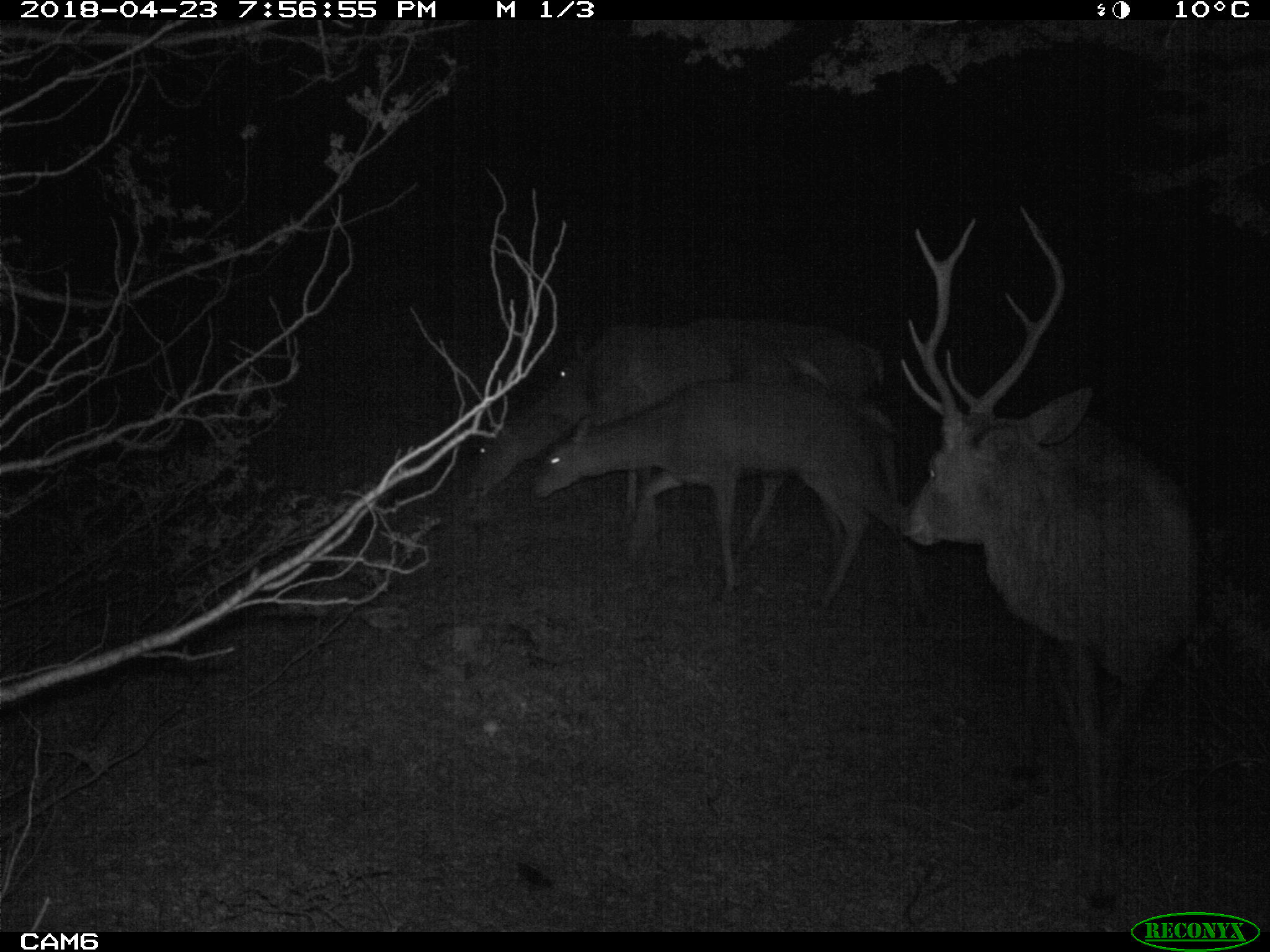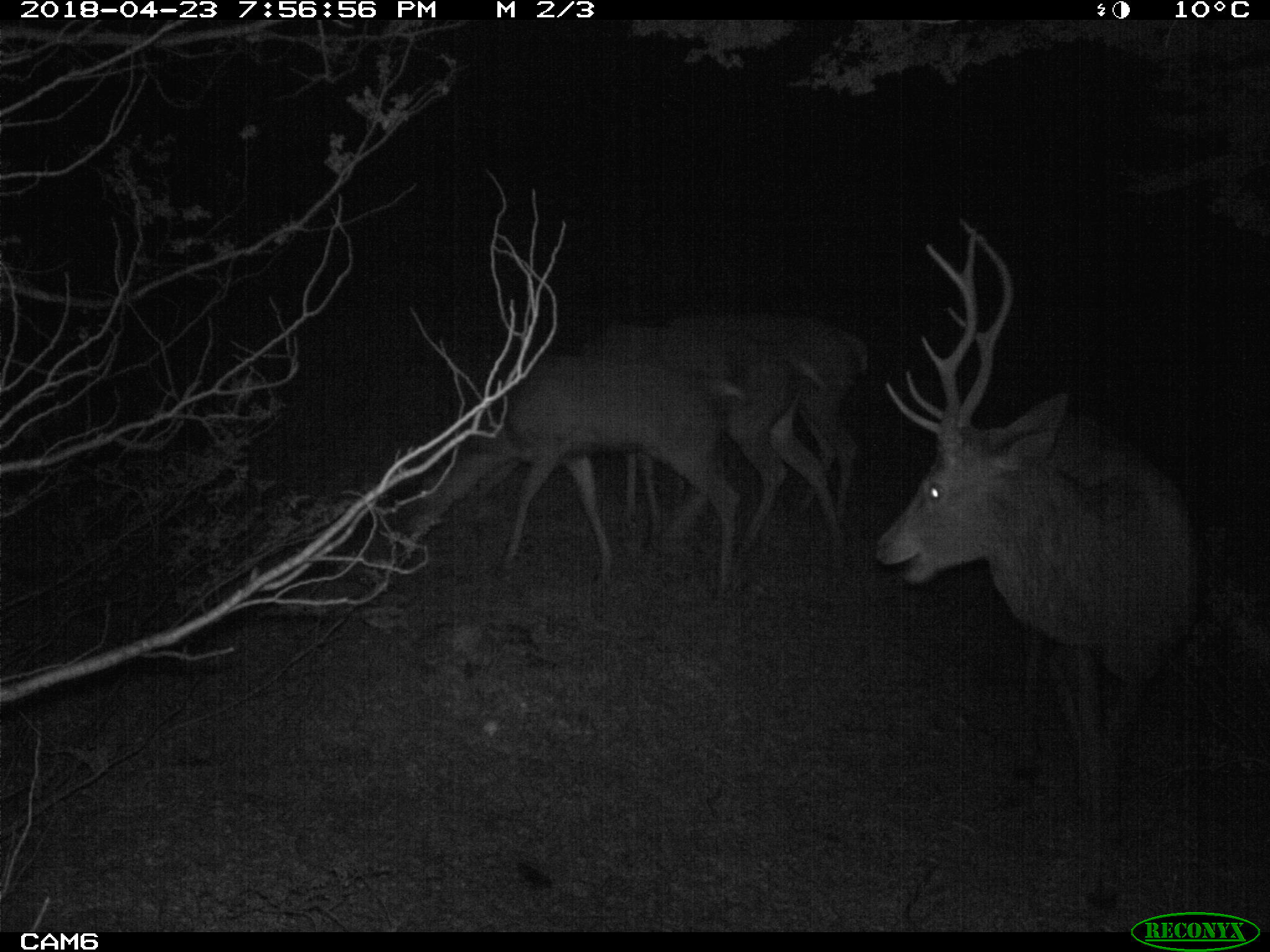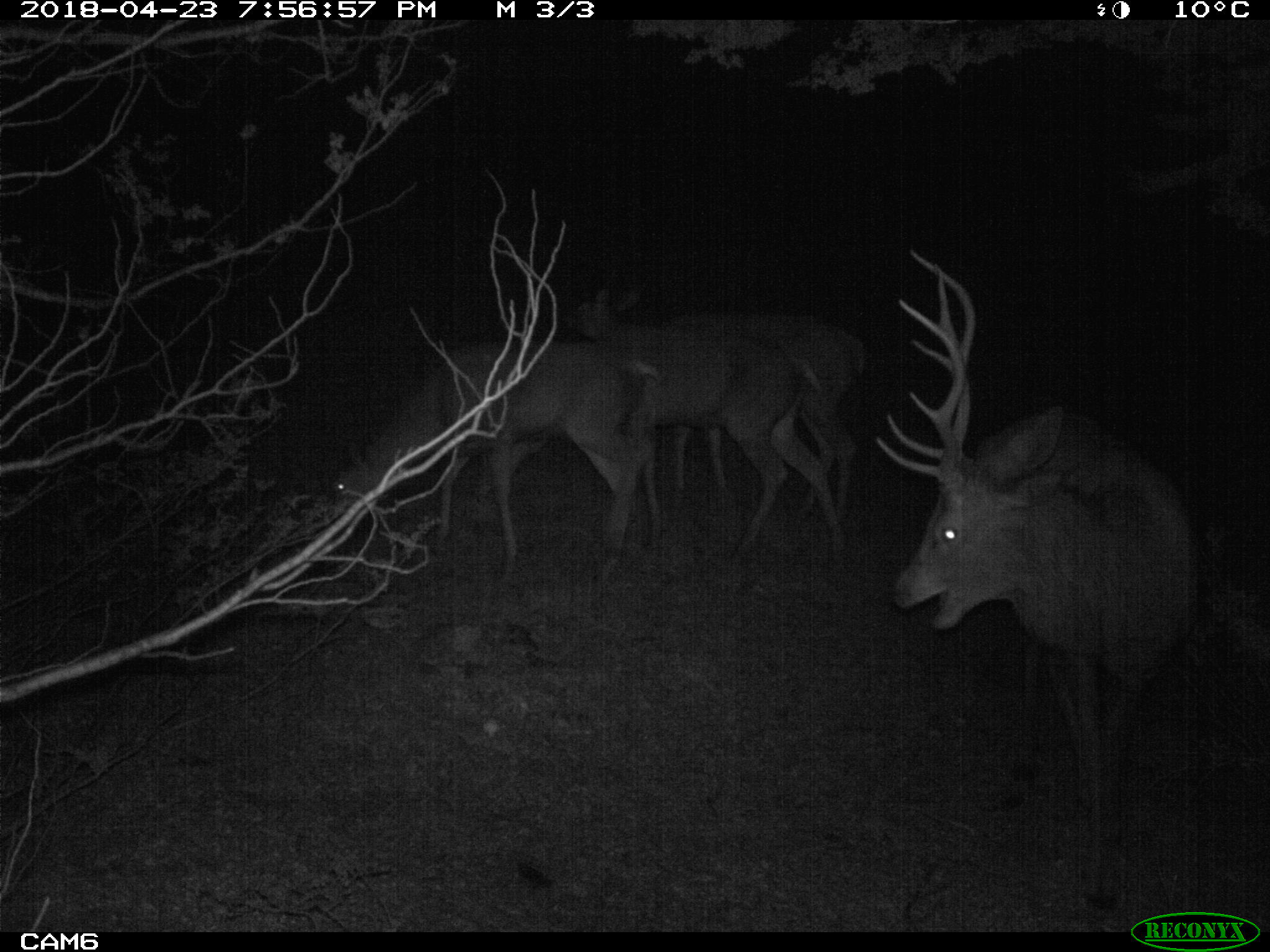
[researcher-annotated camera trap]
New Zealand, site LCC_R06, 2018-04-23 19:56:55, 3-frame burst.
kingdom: Animalia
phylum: Chordata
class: Mammalia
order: Artiodactyla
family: Cervidae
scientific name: Cervidae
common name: deer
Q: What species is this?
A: Deer (Cervidae).